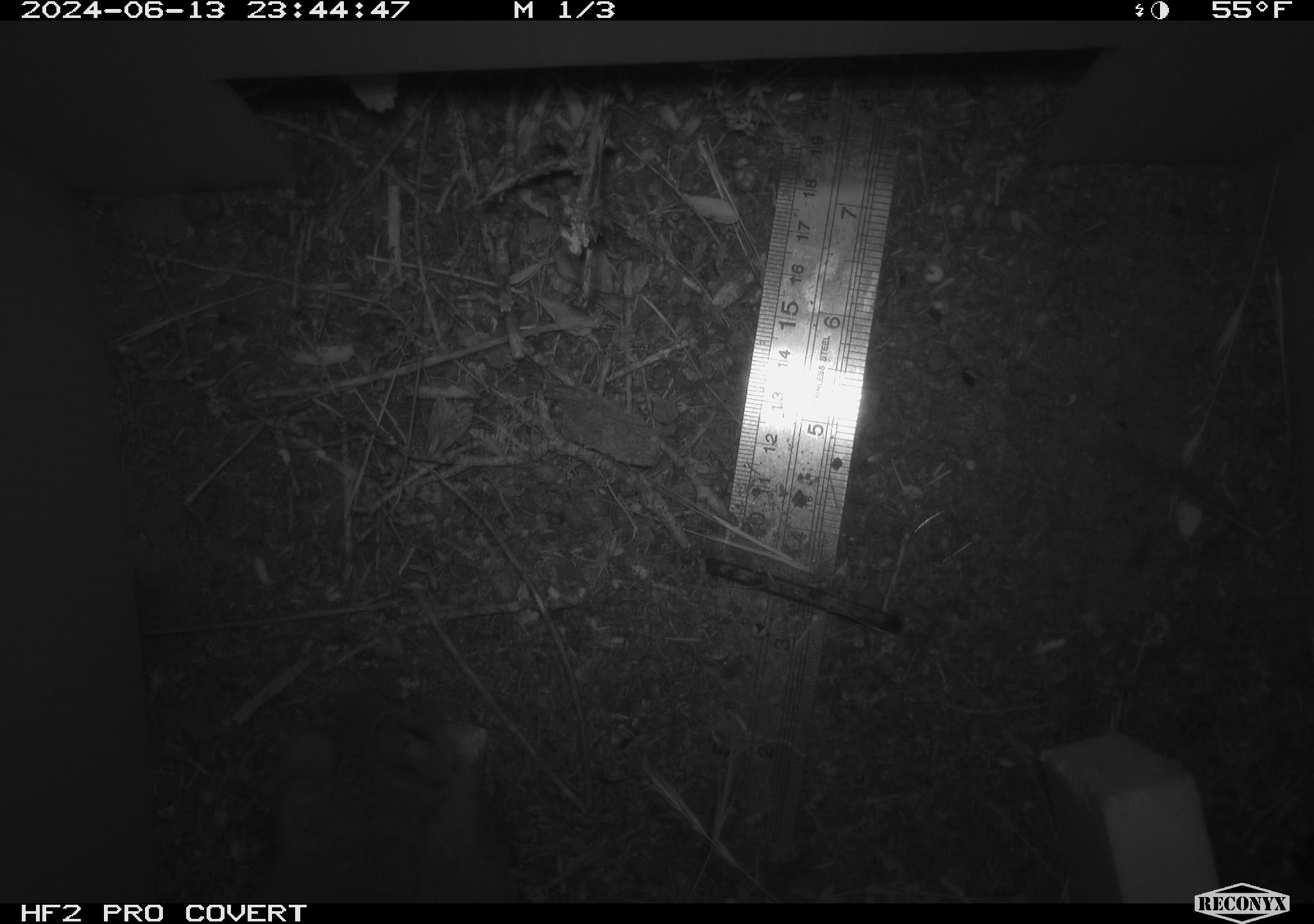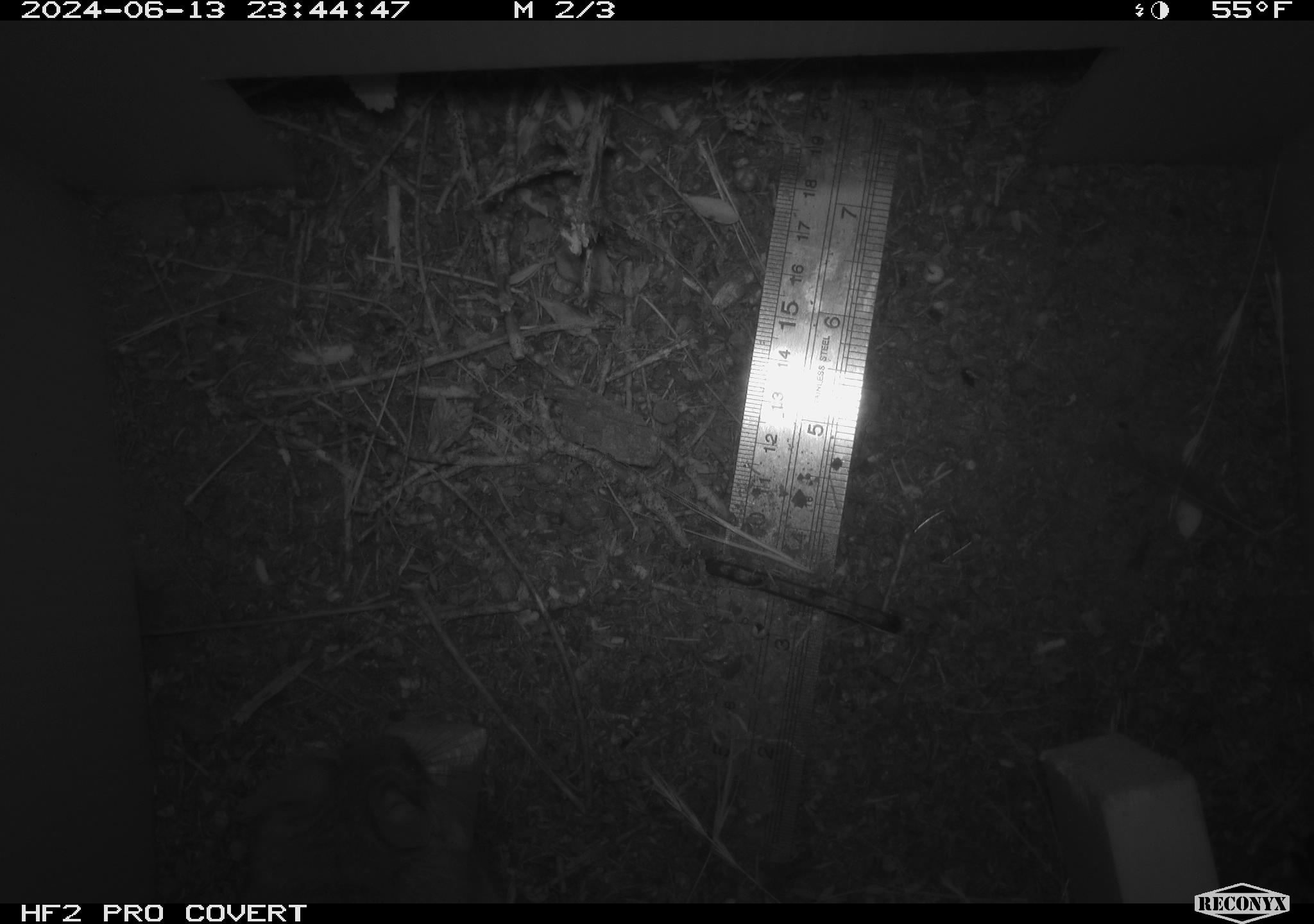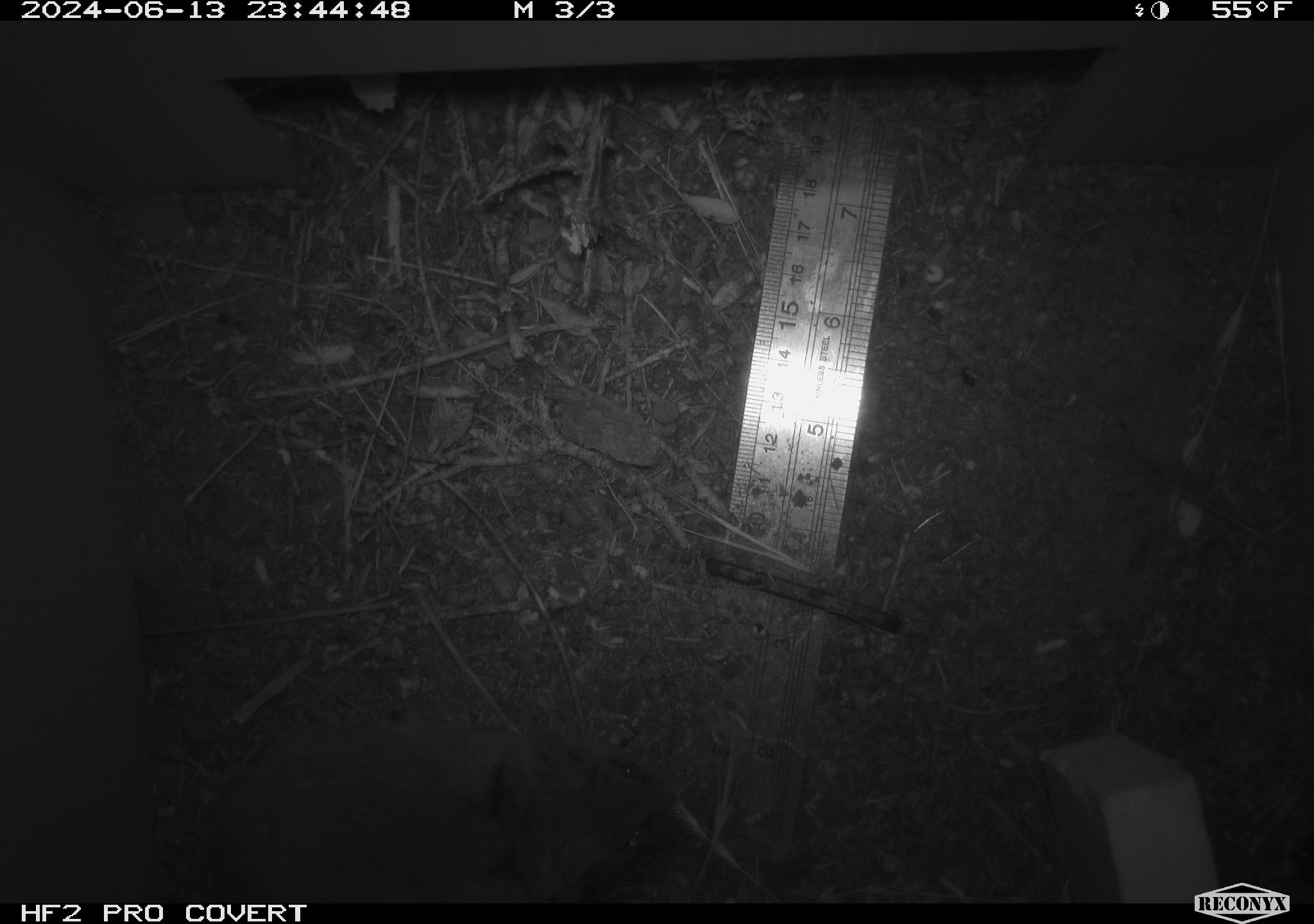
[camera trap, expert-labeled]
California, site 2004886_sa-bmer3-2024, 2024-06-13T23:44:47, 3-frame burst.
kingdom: Animalia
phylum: Chordata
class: Mammalia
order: Rodentia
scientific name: Rodentia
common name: mouse species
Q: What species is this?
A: Mouse species (Rodentia).